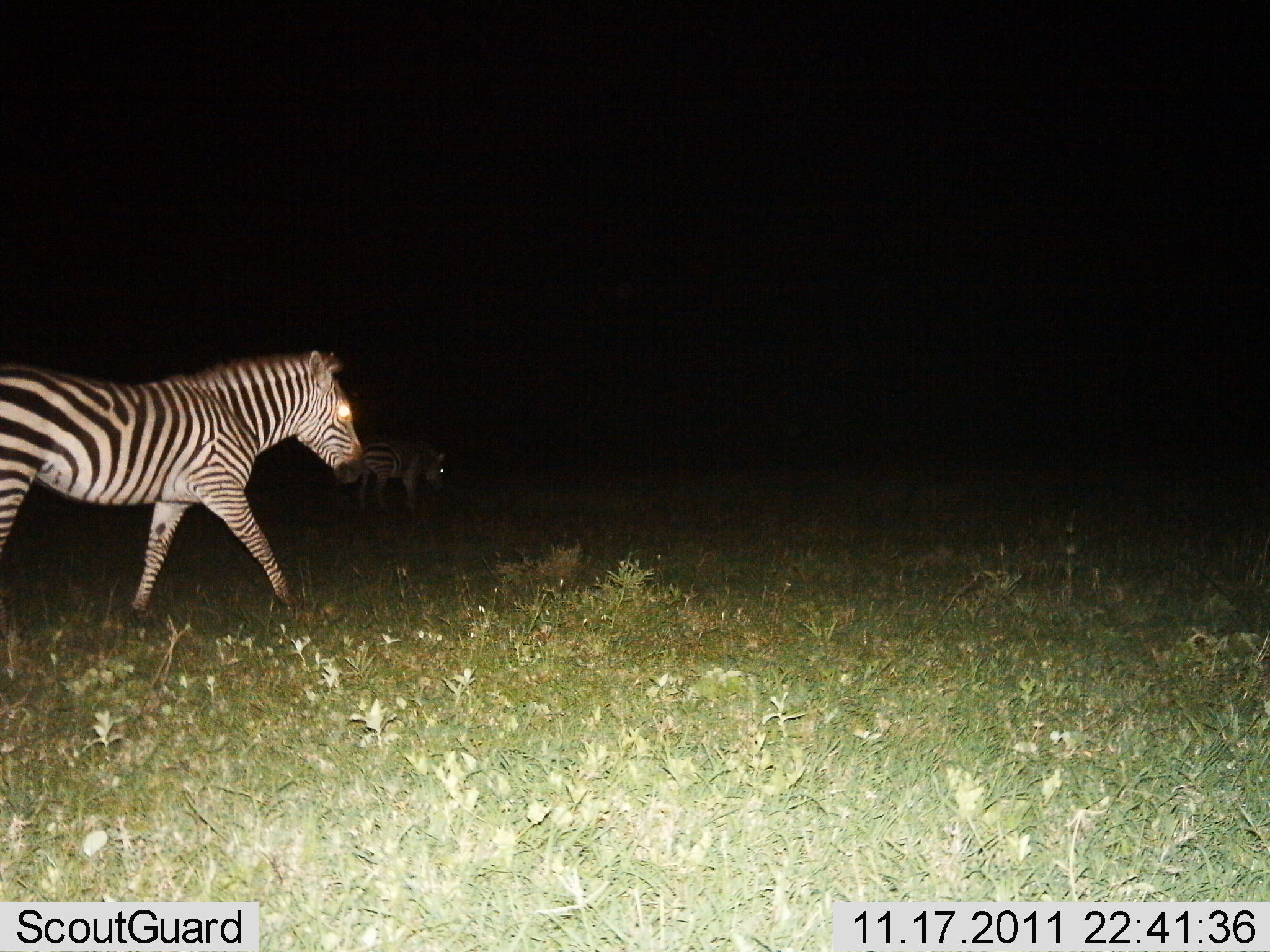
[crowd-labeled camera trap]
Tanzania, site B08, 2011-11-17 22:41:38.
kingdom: Animalia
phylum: Chordata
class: Mammalia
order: Perissodactyla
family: Equidae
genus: Equus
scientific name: Equus quagga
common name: plains zebra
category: zebra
Zebra (plains zebra) (Equus quagga), count 2. Behavior (volunteer vote fractions): standing 19%, resting 0%, moving 94%, interacting 0%. Young present (vote fraction): 0%. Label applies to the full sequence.